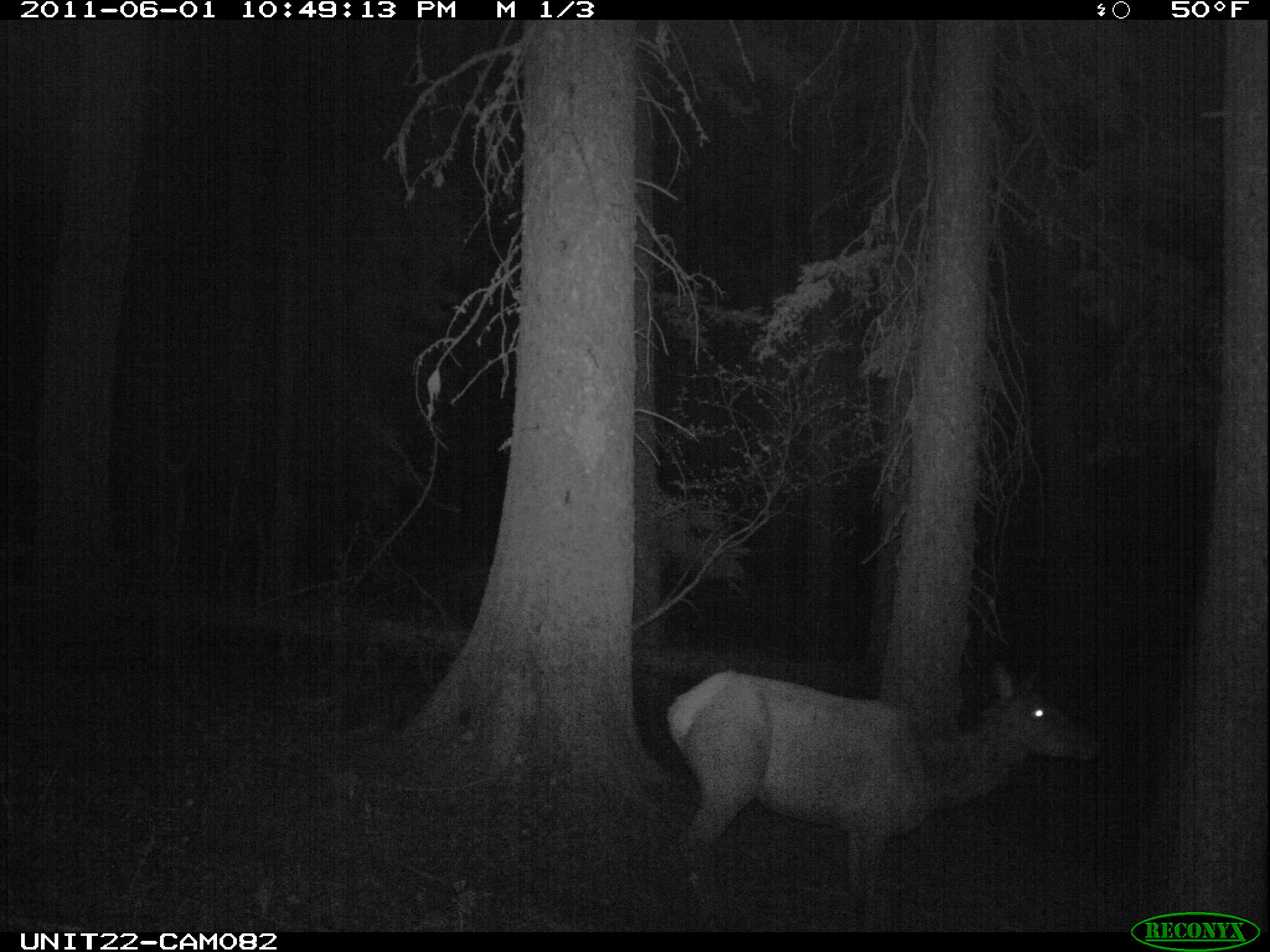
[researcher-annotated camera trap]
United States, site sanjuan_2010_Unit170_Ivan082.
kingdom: Animalia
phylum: Chordata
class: Mammalia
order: Artiodactyla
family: Cervidae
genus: Cervus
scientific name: Cervus elaphus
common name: red deer